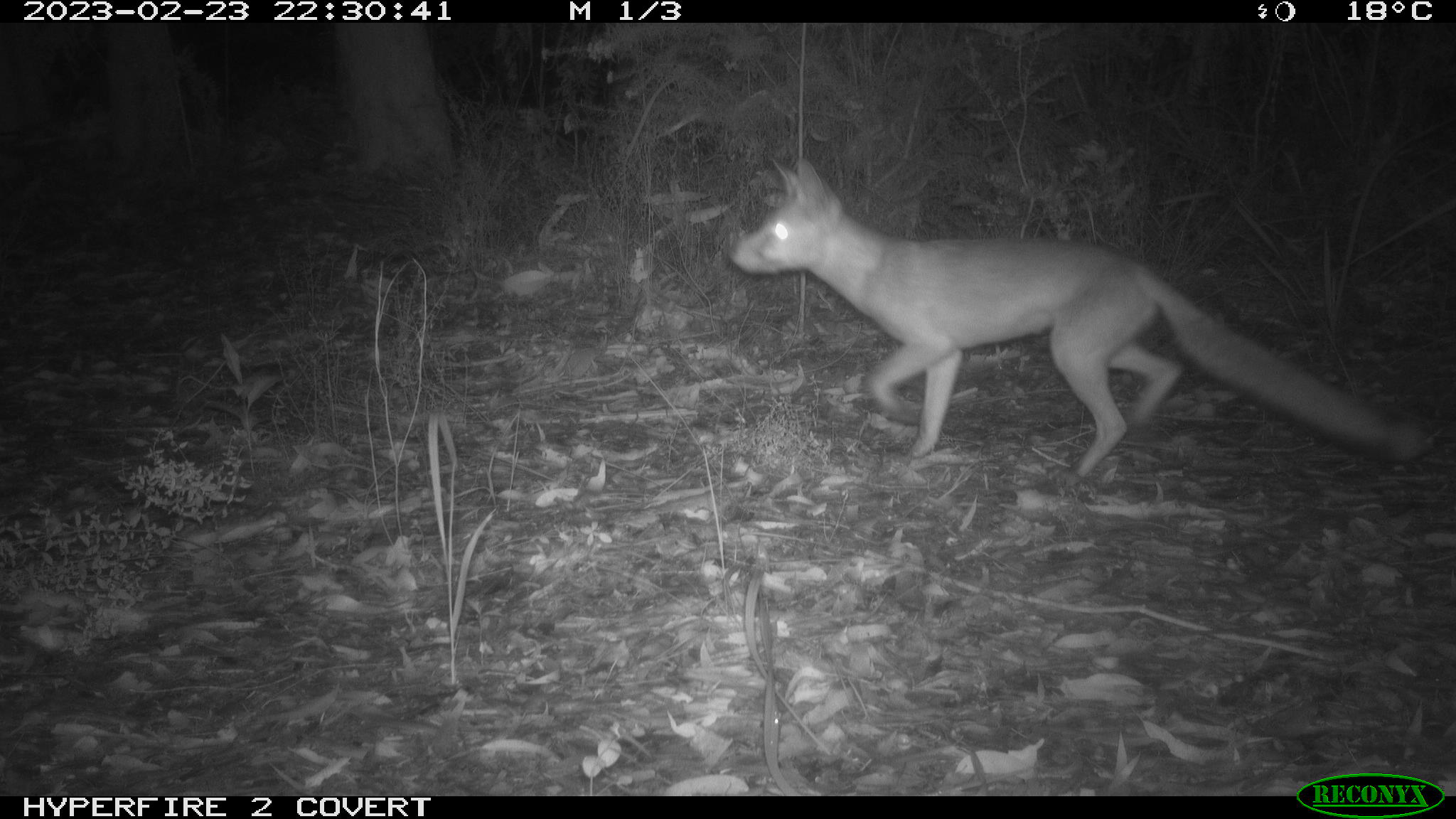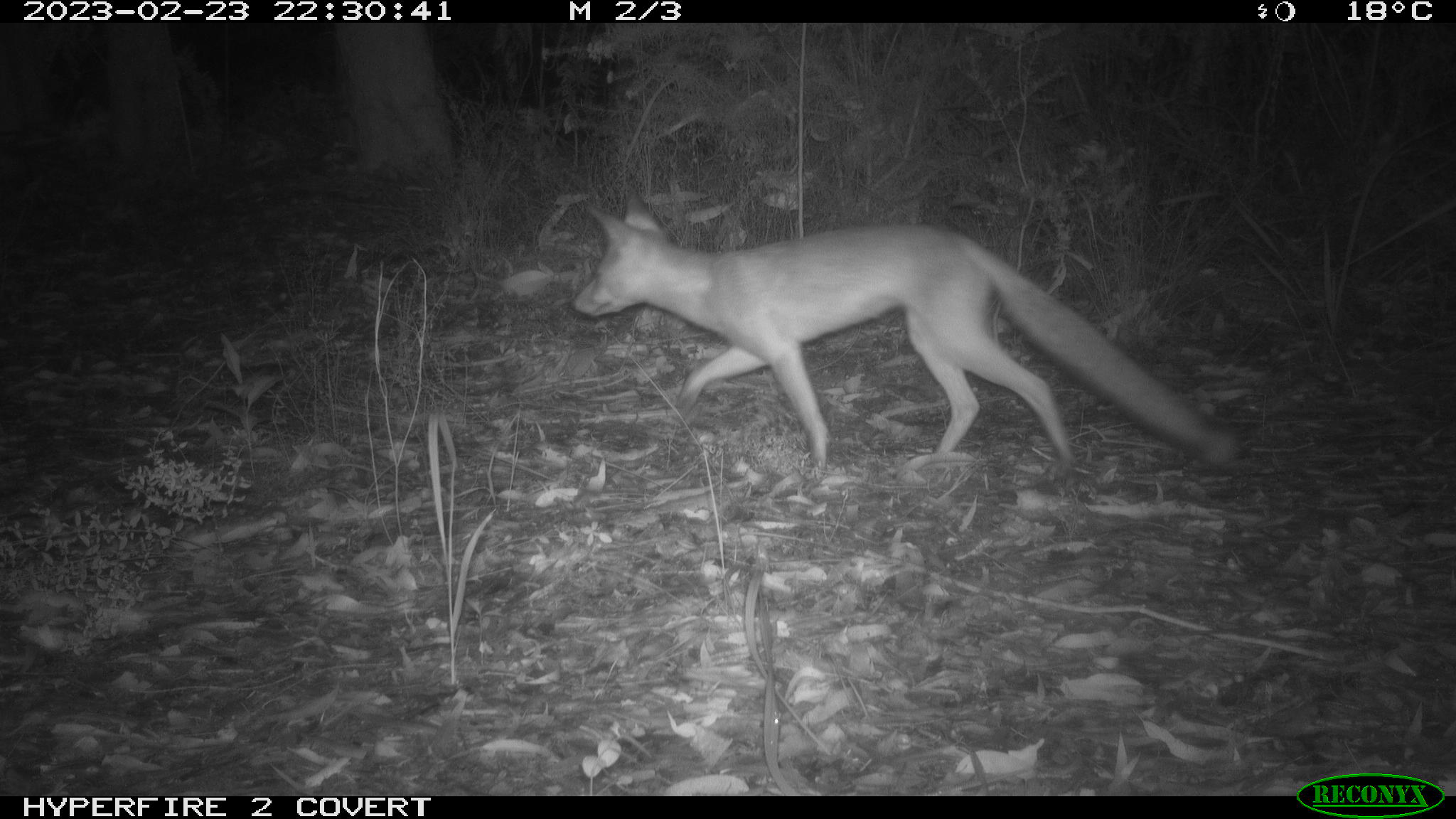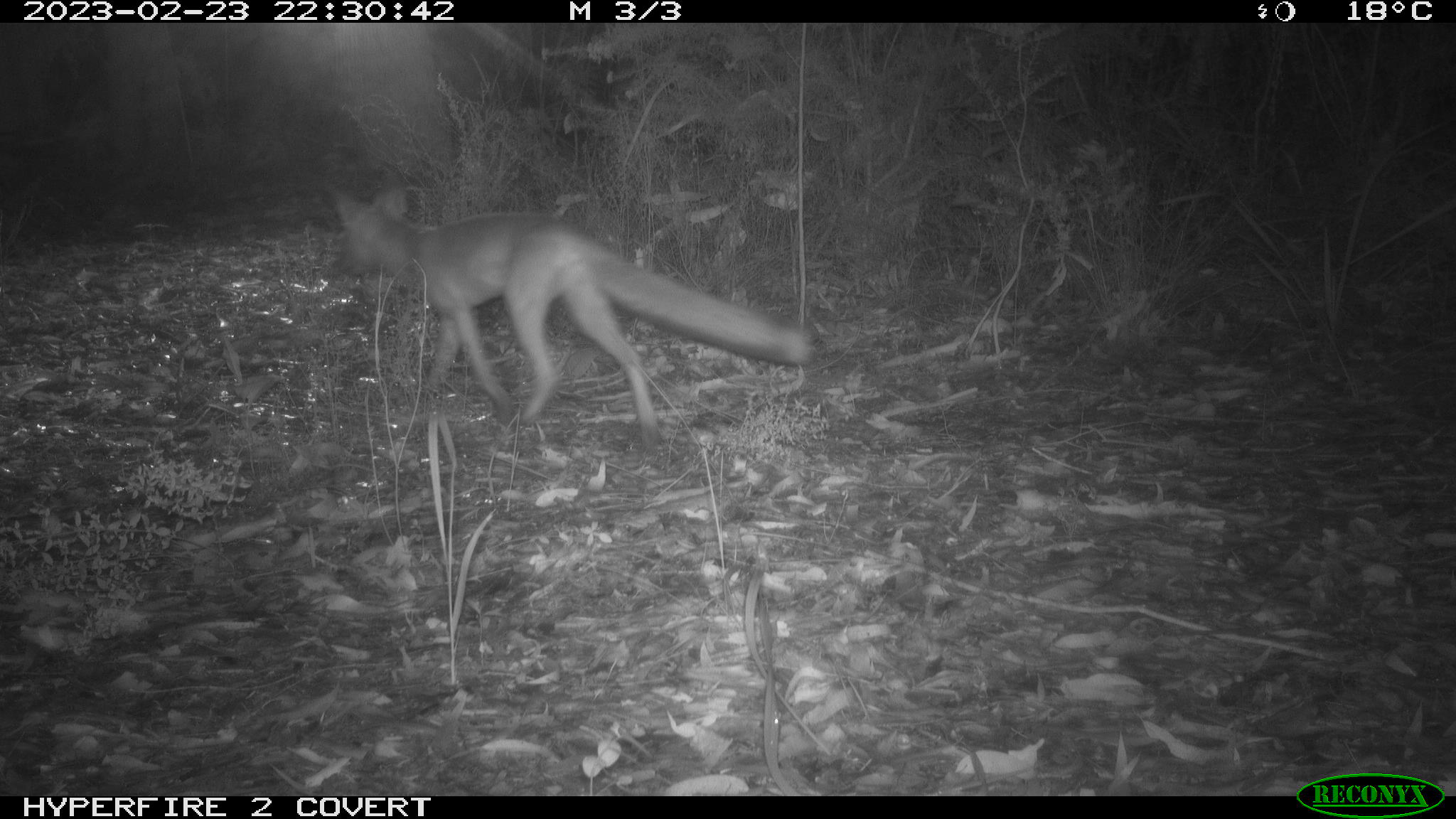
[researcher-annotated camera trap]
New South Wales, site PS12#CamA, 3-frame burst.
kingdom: Animalia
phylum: Chordata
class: Mammalia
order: Carnivora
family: Canidae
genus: Vulpes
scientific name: Vulpes vulpes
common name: red fox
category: fox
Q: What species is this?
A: Fox (red fox) (Vulpes vulpes).